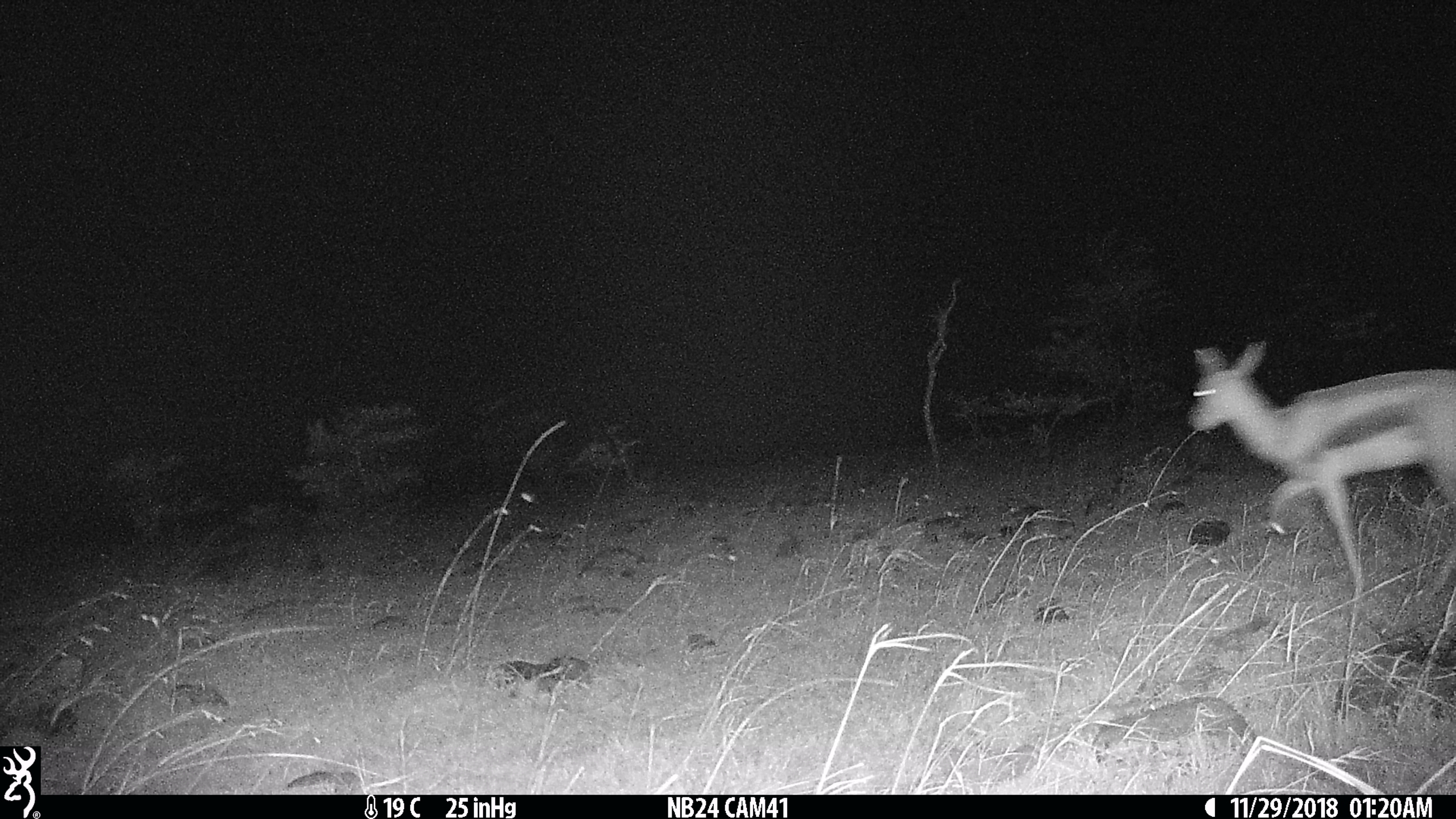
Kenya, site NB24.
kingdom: Animalia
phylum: Chordata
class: Mammalia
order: Artiodactyla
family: Bovidae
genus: Eudorcas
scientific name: Eudorcas thomsonii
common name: thomon's gazelle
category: gazelle thomsons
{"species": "gazelle thomsons (thomon's gazelle) (Eudorcas thomsonii)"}